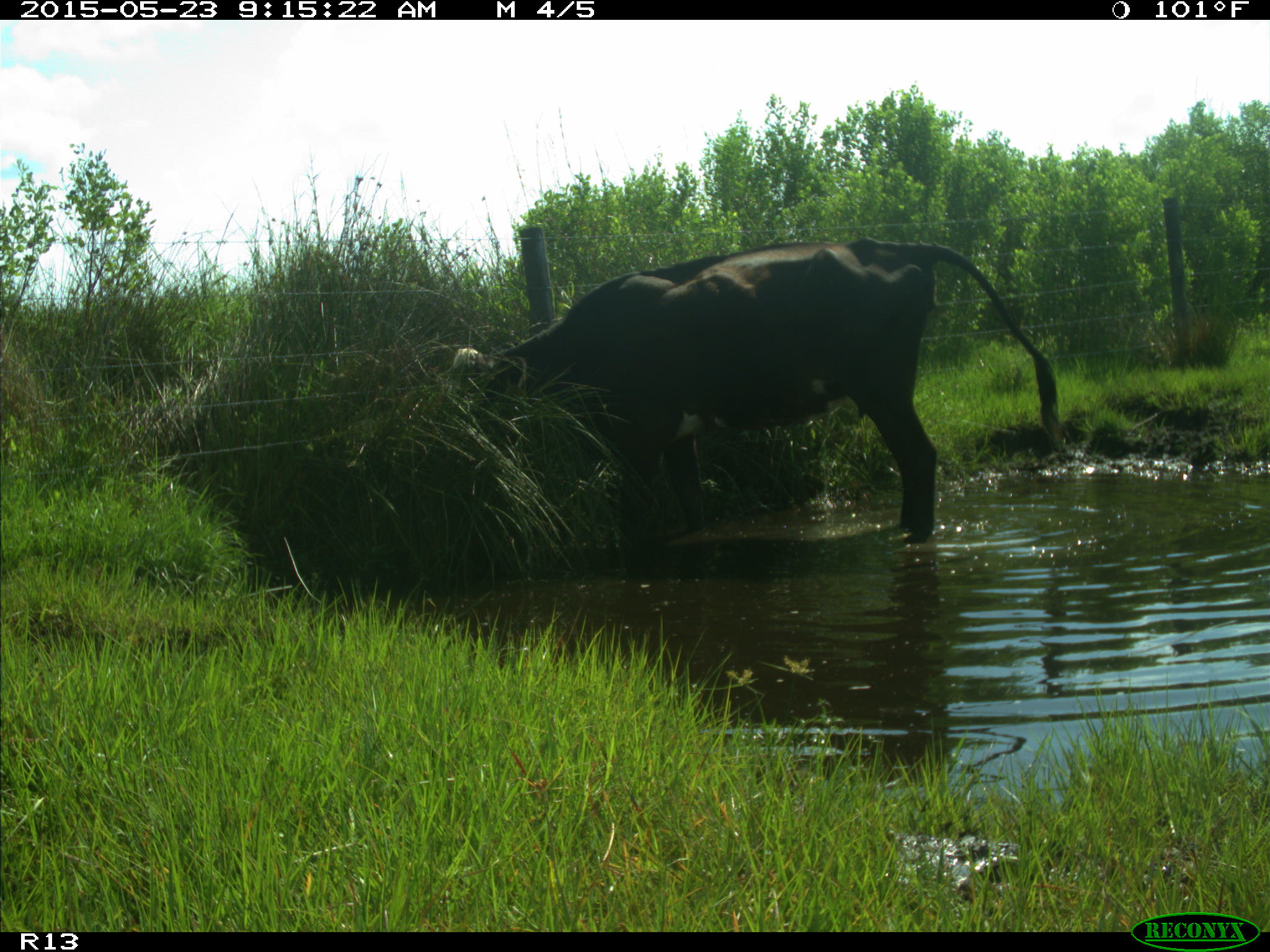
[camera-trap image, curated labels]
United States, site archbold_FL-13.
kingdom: Animalia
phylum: Chordata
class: Mammalia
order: Artiodactyla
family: Bovidae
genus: Bos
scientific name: Bos taurus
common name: domestic cow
Bos taurus (domestic cow).